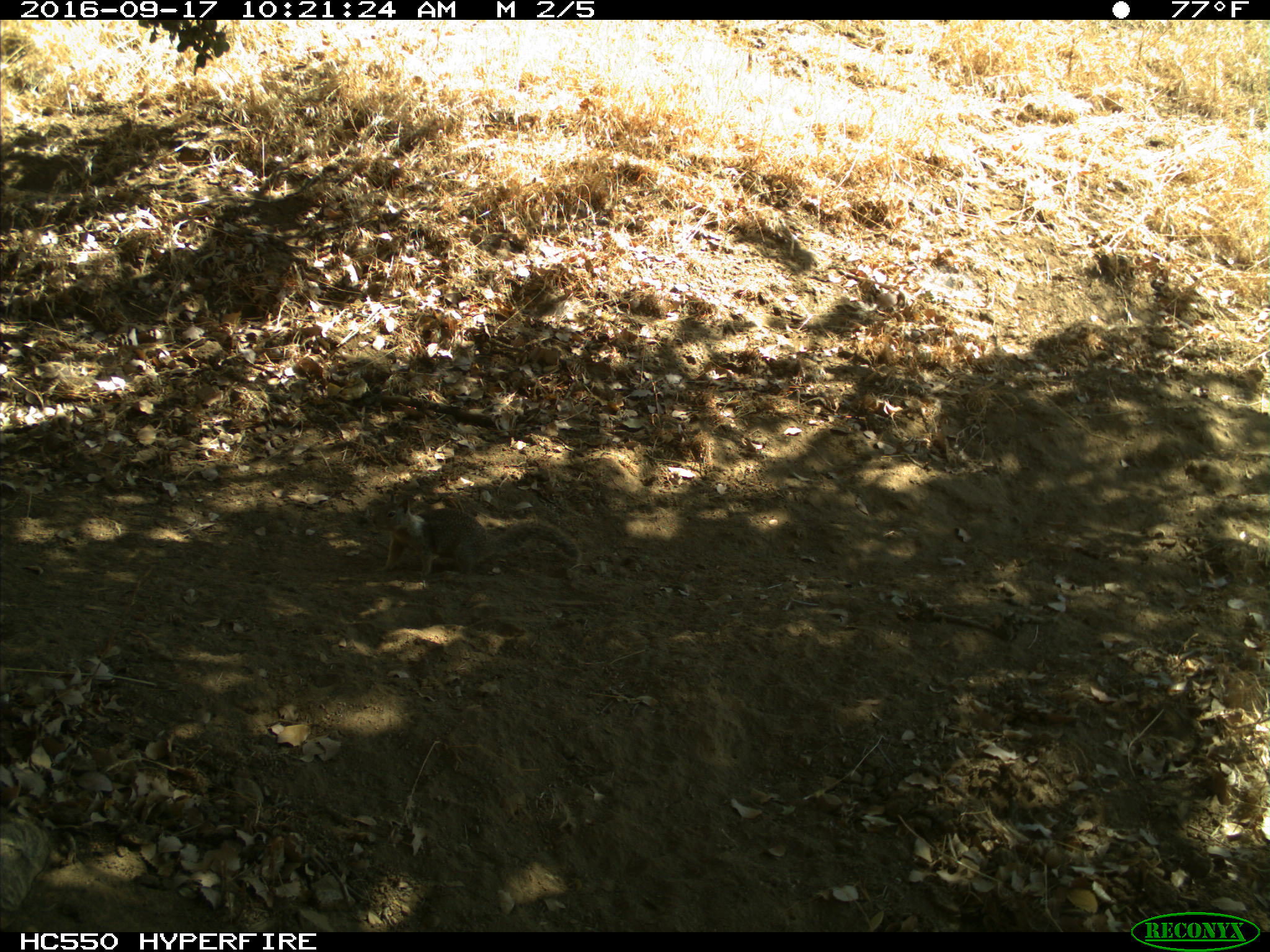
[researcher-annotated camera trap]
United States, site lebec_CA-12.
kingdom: Animalia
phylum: Chordata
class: Mammalia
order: Rodentia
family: Sciuridae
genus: Otospermophilus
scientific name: Otospermophilus beecheyi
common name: california ground squirrel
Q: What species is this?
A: Otospermophilus beecheyi (california ground squirrel).